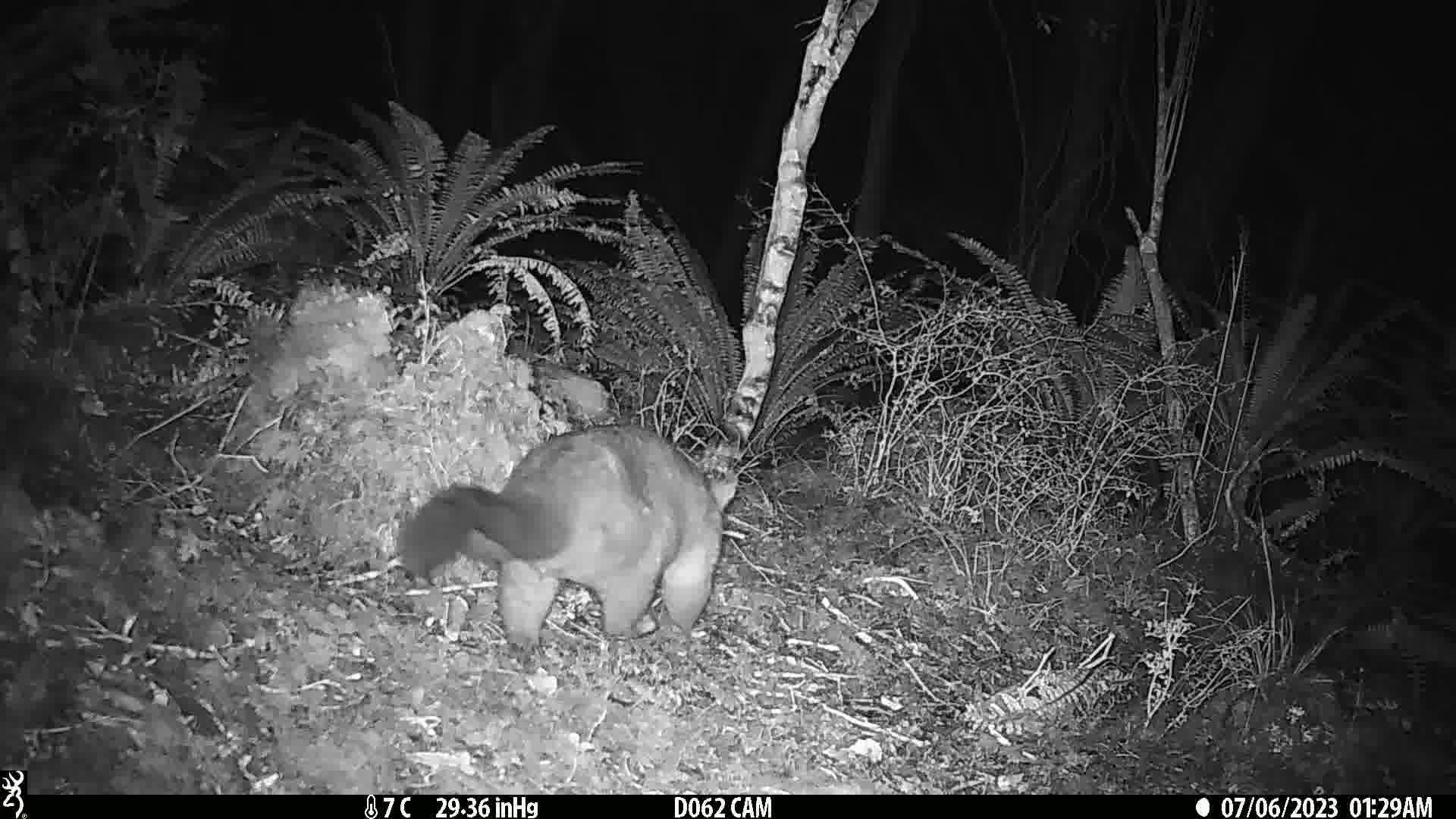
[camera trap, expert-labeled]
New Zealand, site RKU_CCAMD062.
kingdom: Animalia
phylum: Chordata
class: Mammalia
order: Diprotodontia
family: Phalangeridae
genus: Trichosurus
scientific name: Trichosurus vulpecula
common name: common brushtail possum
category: possum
Possum (common brushtail possum) (Trichosurus vulpecula).